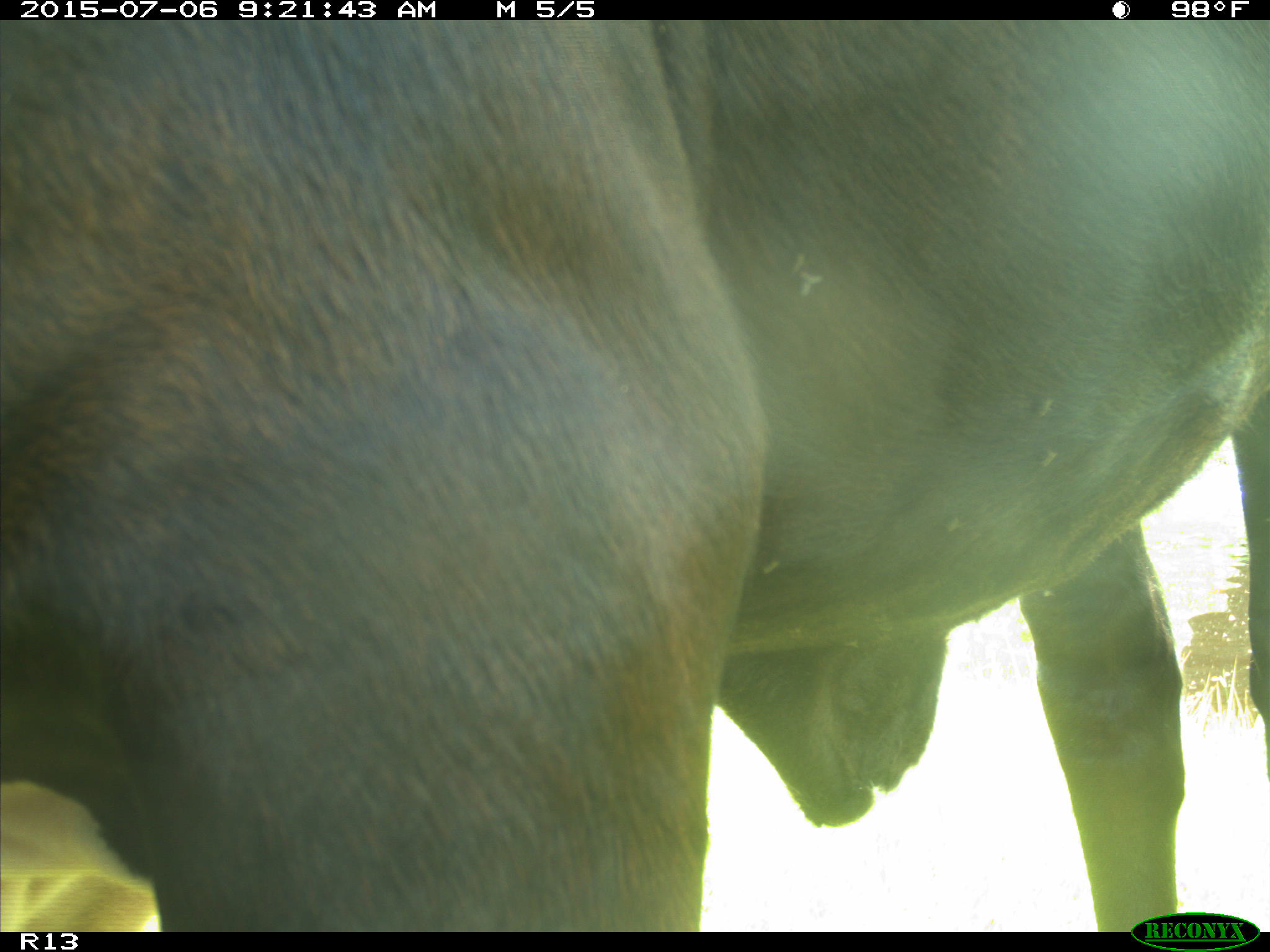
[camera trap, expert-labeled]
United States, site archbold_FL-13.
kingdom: Animalia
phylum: Chordata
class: Mammalia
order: Artiodactyla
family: Bovidae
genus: Bos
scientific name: Bos taurus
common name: domestic cow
Bos taurus (domestic cow).